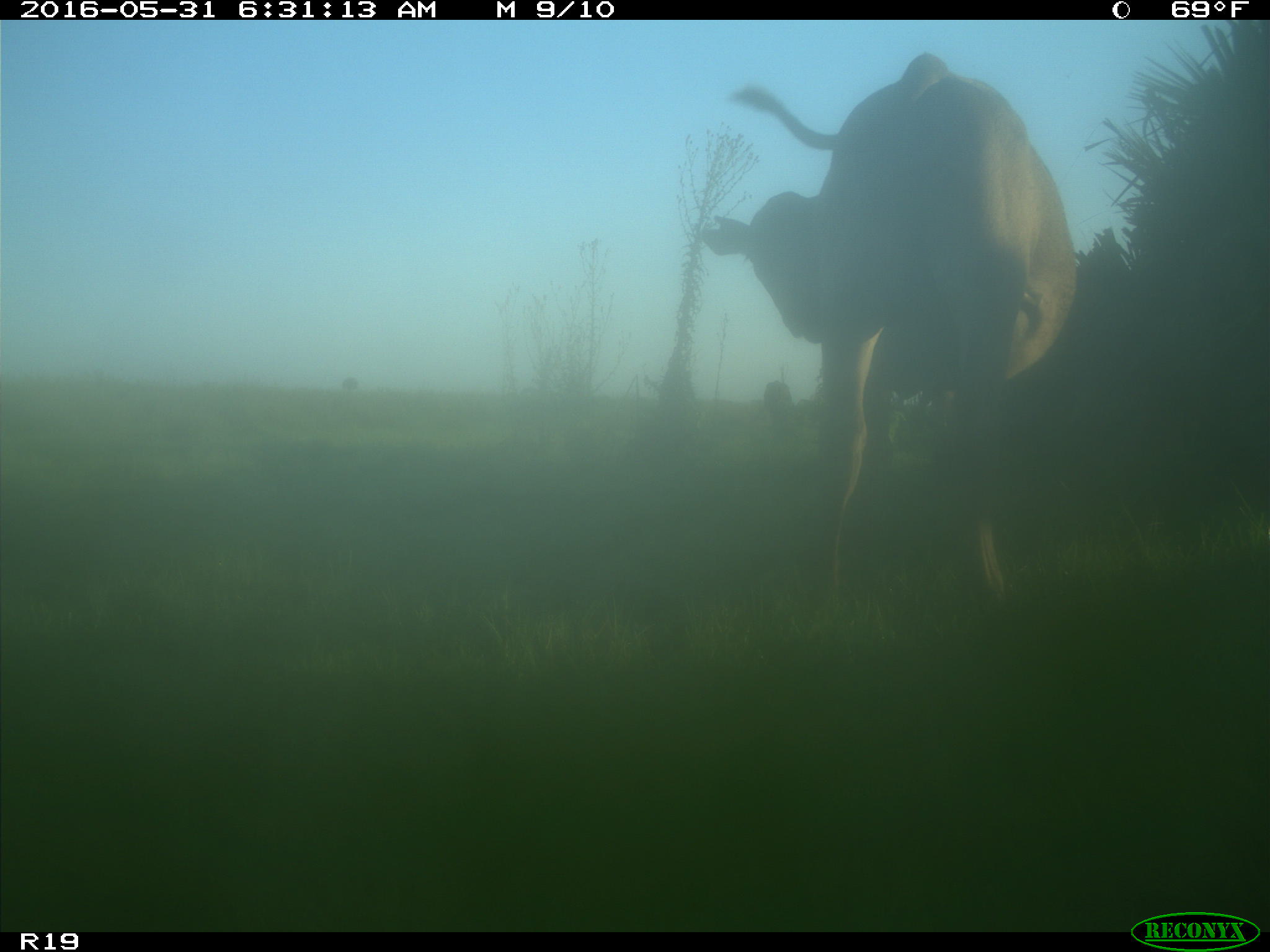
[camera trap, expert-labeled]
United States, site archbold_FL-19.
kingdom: Animalia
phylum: Chordata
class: Mammalia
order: Artiodactyla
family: Bovidae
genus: Bos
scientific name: Bos taurus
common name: domestic cow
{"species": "Bos taurus (domestic cow)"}